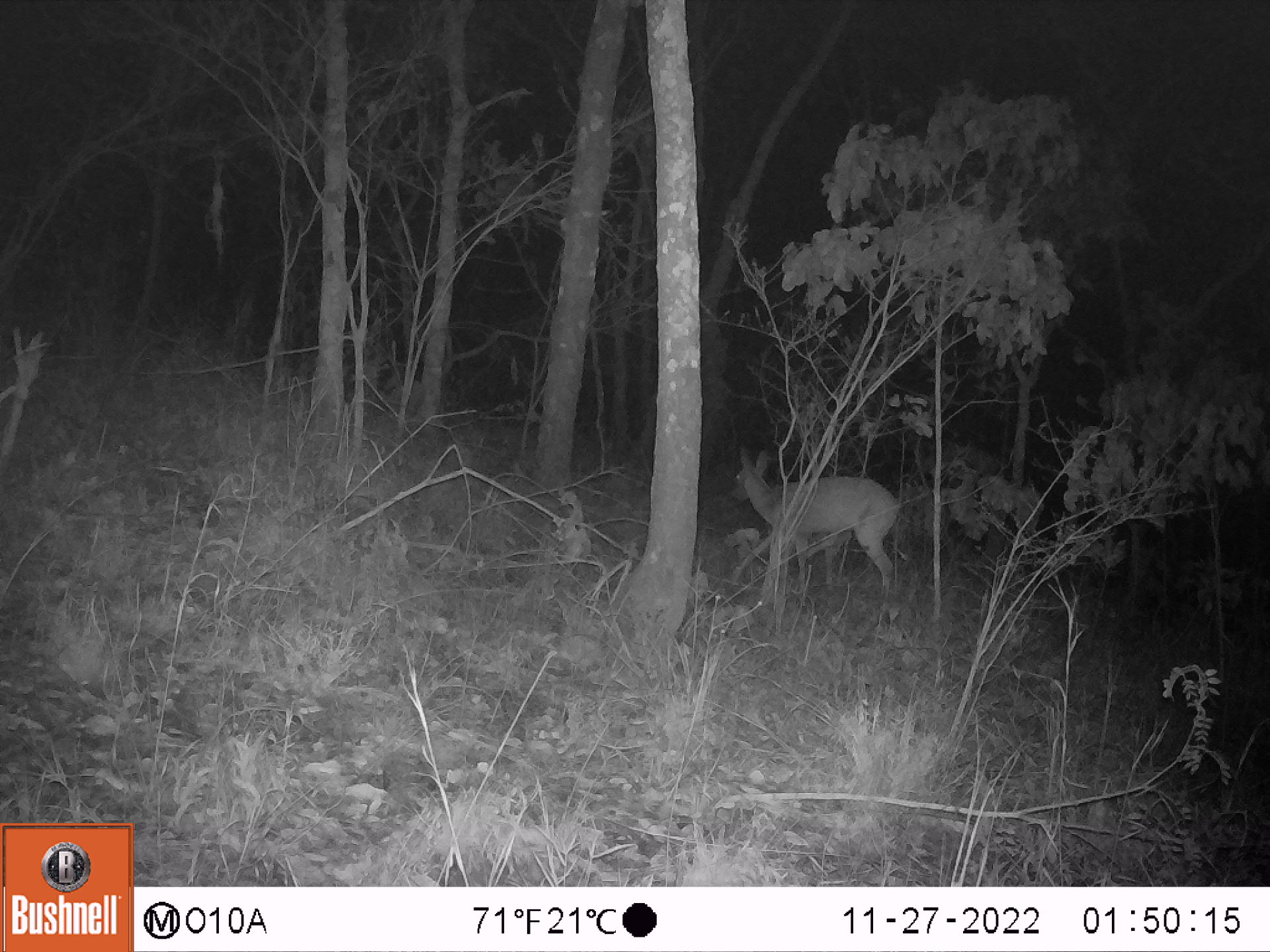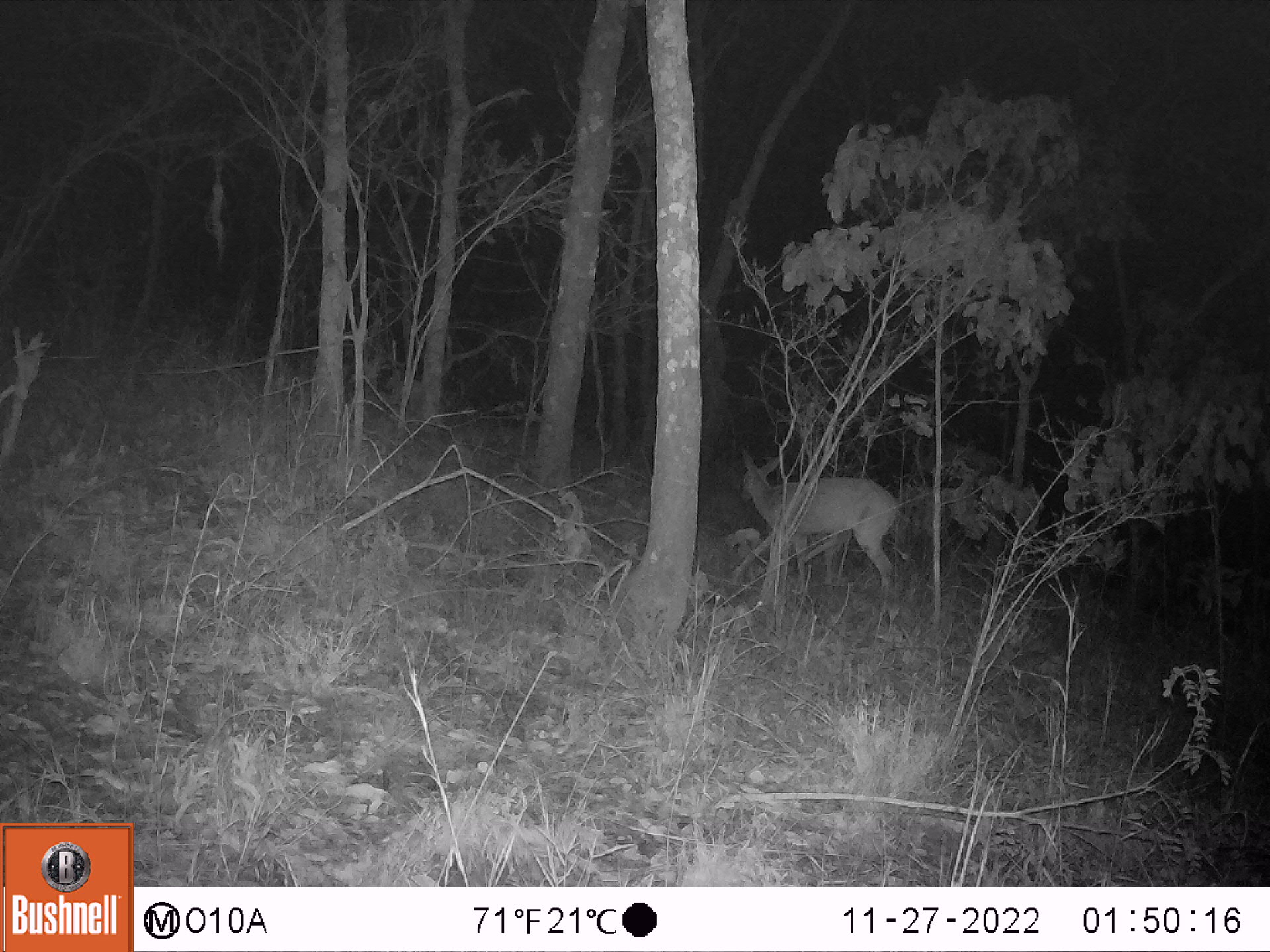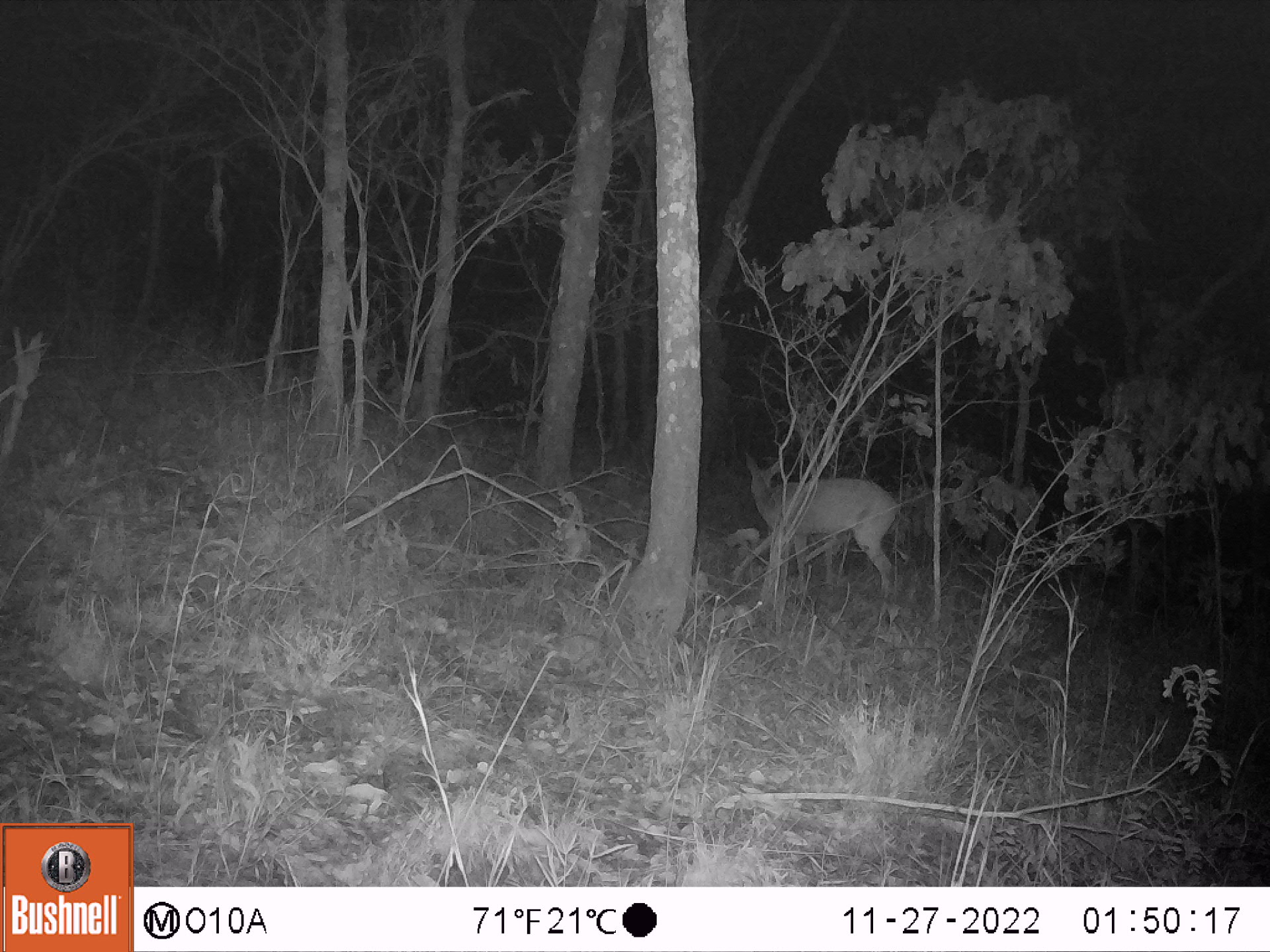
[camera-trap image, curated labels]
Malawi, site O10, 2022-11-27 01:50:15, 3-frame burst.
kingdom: Animalia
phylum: Chordata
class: Mammalia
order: Artiodactyla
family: Bovidae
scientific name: Antilopinae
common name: small antelope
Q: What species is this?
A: Small antelope (Antilopinae).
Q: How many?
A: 1.